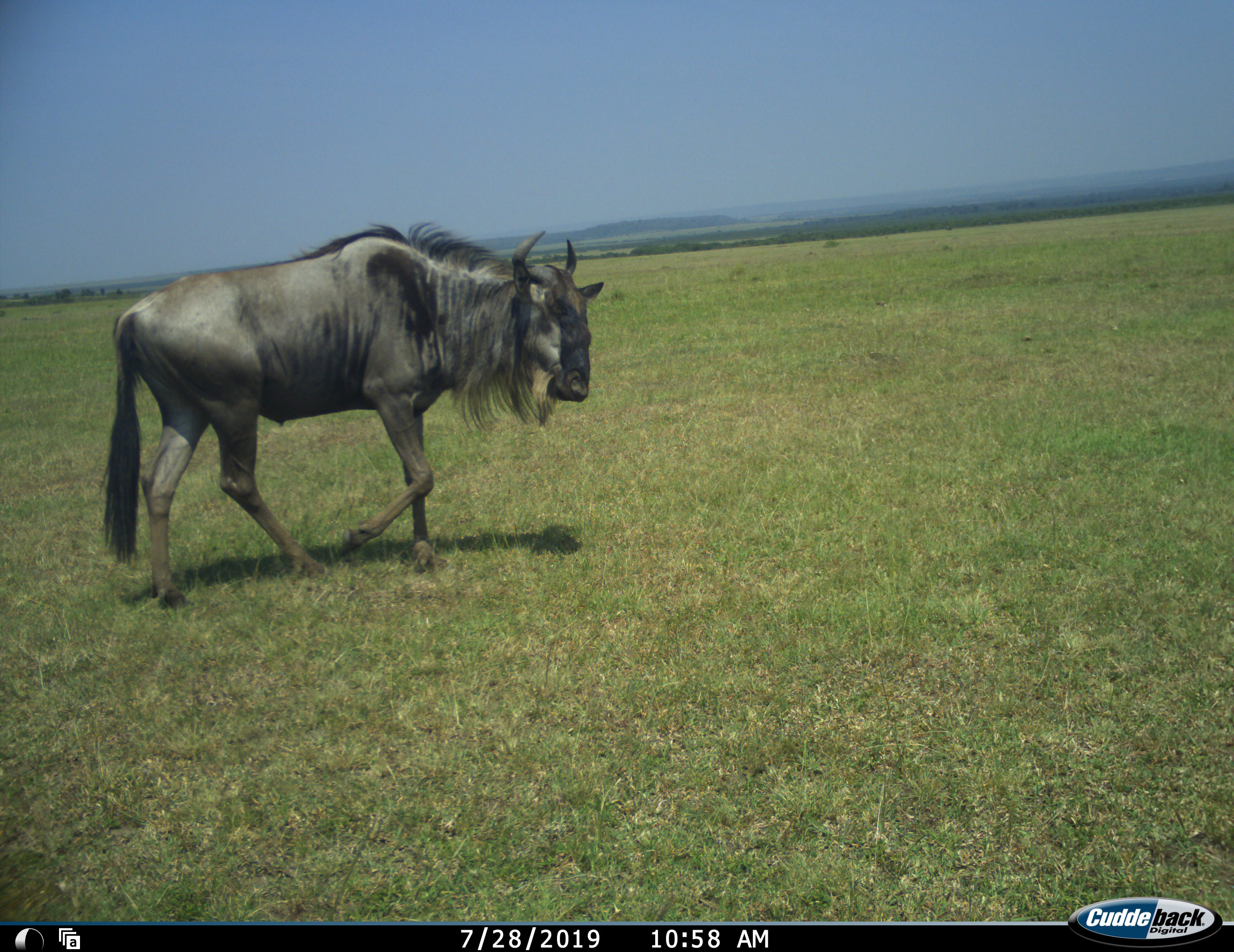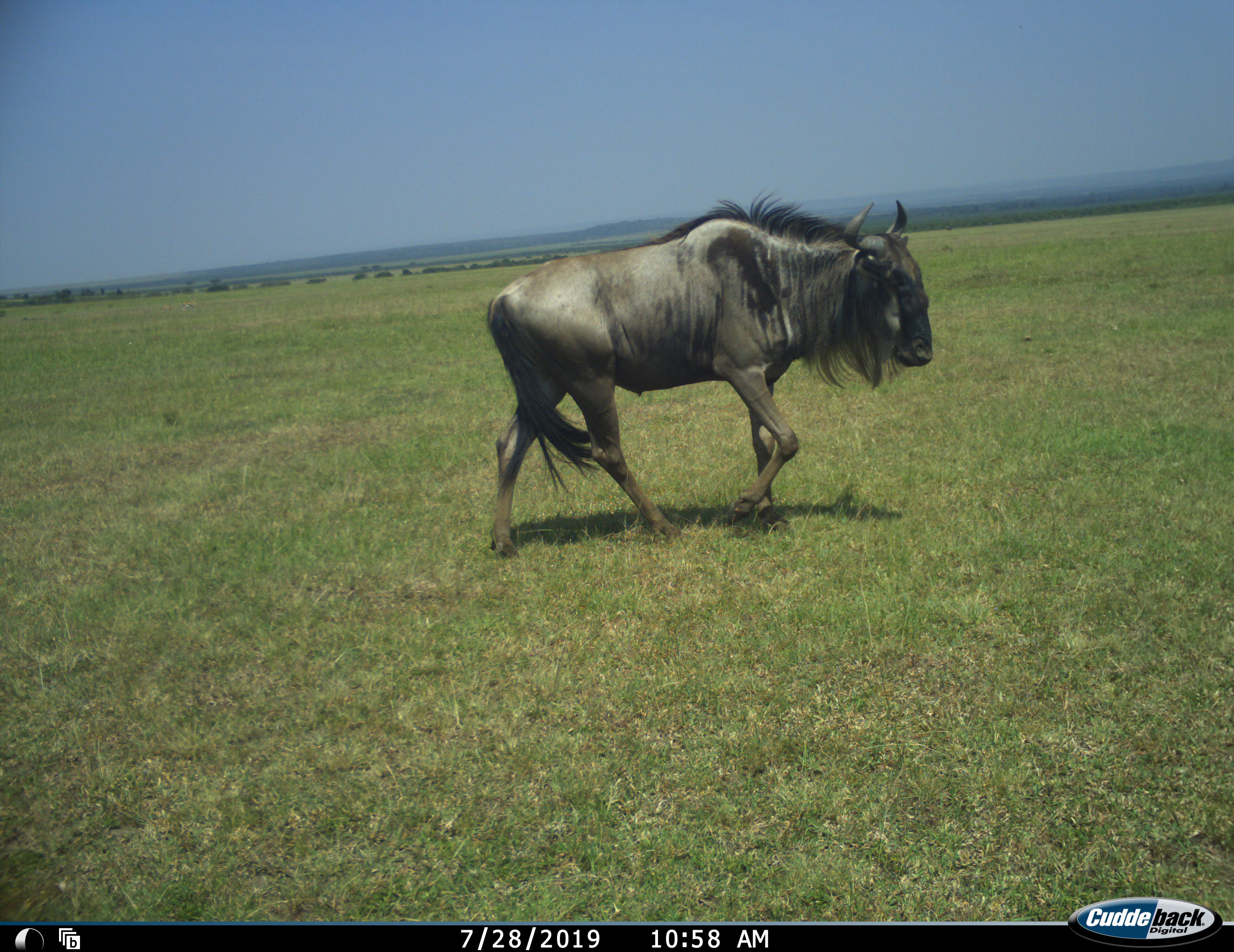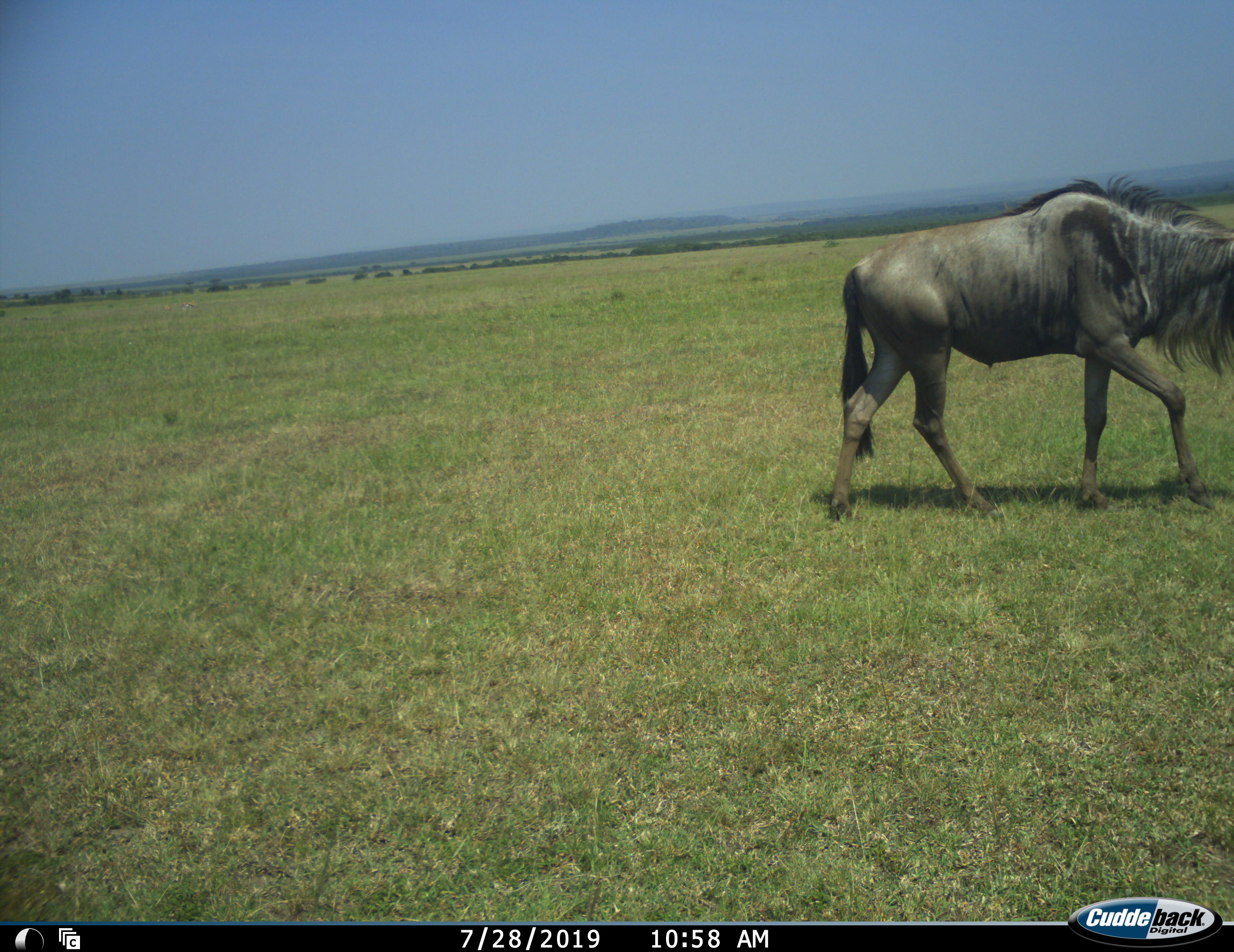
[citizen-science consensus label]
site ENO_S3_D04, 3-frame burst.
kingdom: Animalia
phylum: Chordata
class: Mammalia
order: Artiodactyla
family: Bovidae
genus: Connochaetes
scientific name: Connochaetes taurinus taurinus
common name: blue wildebeest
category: wildebeestblue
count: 1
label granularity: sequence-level